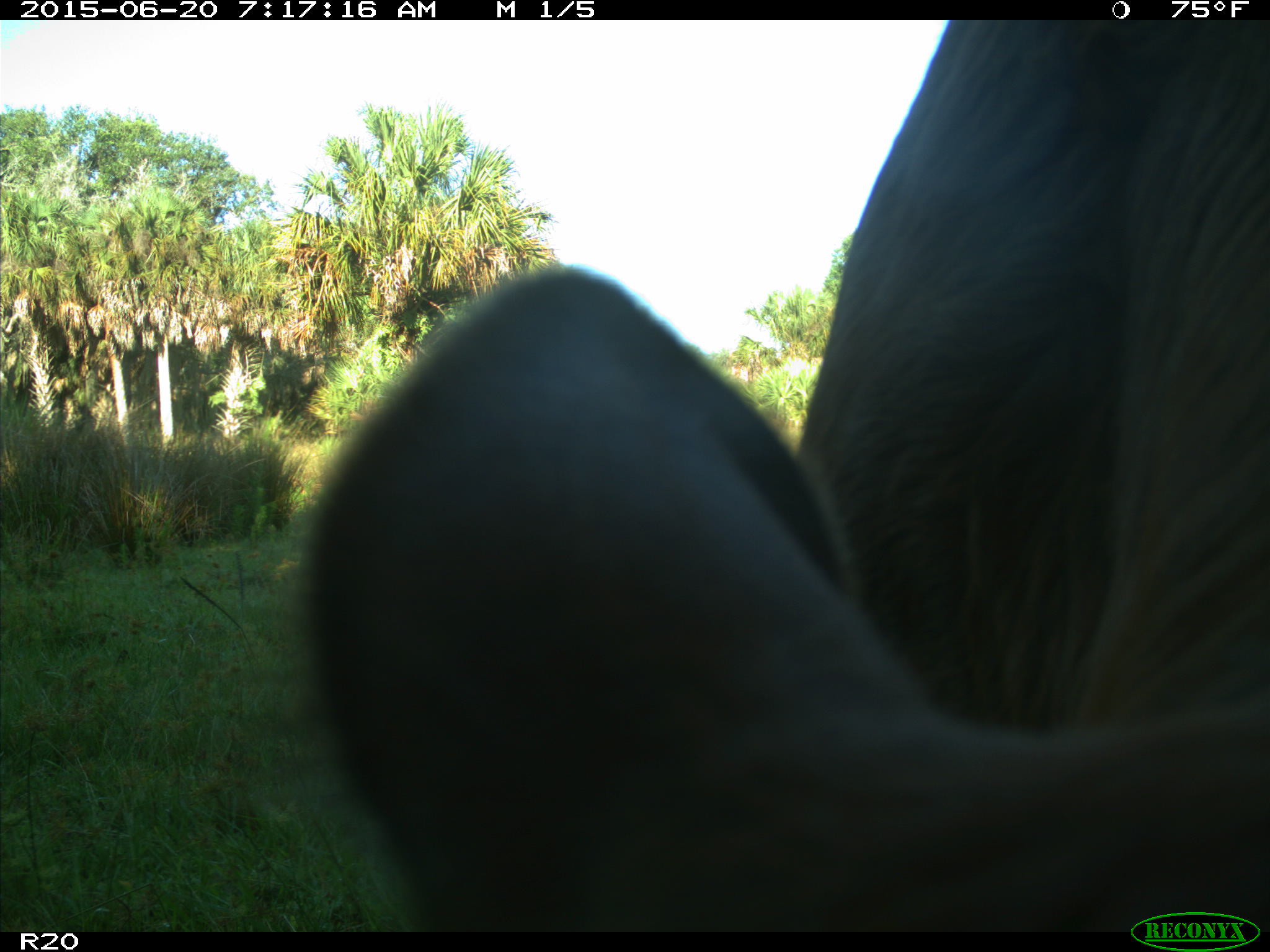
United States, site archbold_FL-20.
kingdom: Animalia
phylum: Chordata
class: Mammalia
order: Artiodactyla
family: Bovidae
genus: Bos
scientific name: Bos taurus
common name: domestic cow